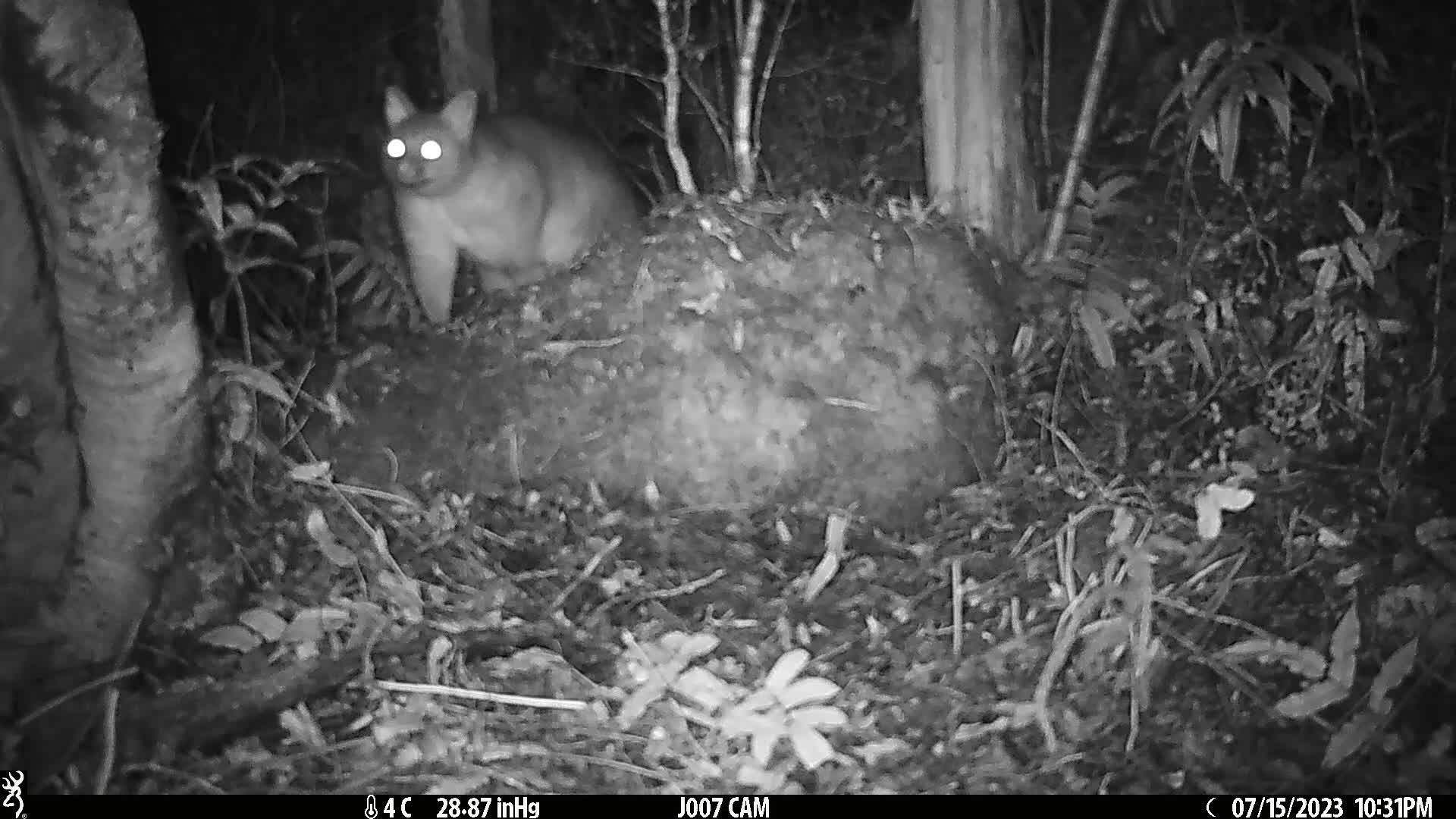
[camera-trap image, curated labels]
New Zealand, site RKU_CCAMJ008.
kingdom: Animalia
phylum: Chordata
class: Mammalia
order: Diprotodontia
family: Phalangeridae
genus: Trichosurus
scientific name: Trichosurus vulpecula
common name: common brushtail possum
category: possum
Possum (common brushtail possum) (Trichosurus vulpecula).